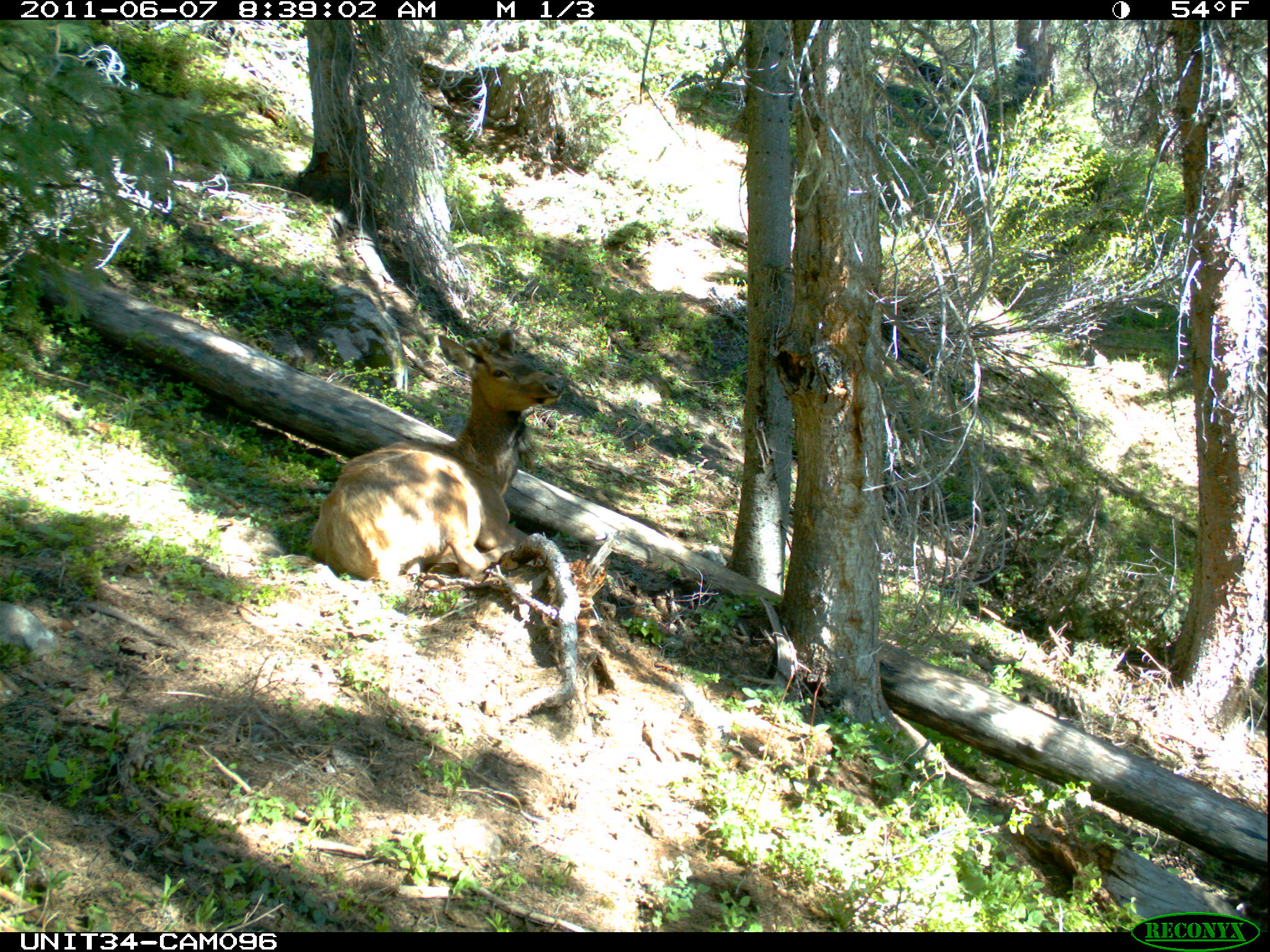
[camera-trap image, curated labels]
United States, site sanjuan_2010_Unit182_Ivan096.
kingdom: Animalia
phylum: Chordata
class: Mammalia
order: Artiodactyla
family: Cervidae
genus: Cervus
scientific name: Cervus elaphus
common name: red deer